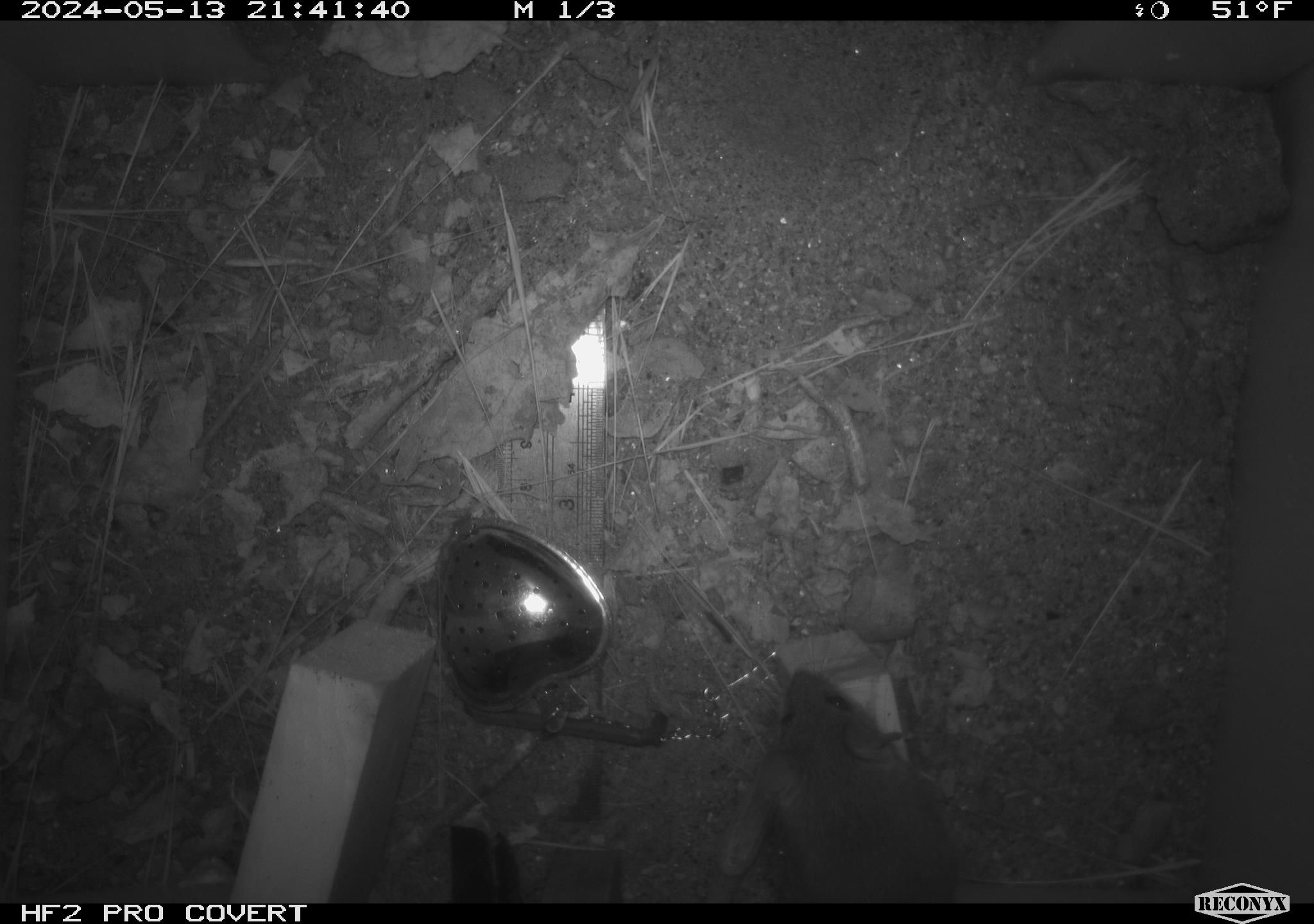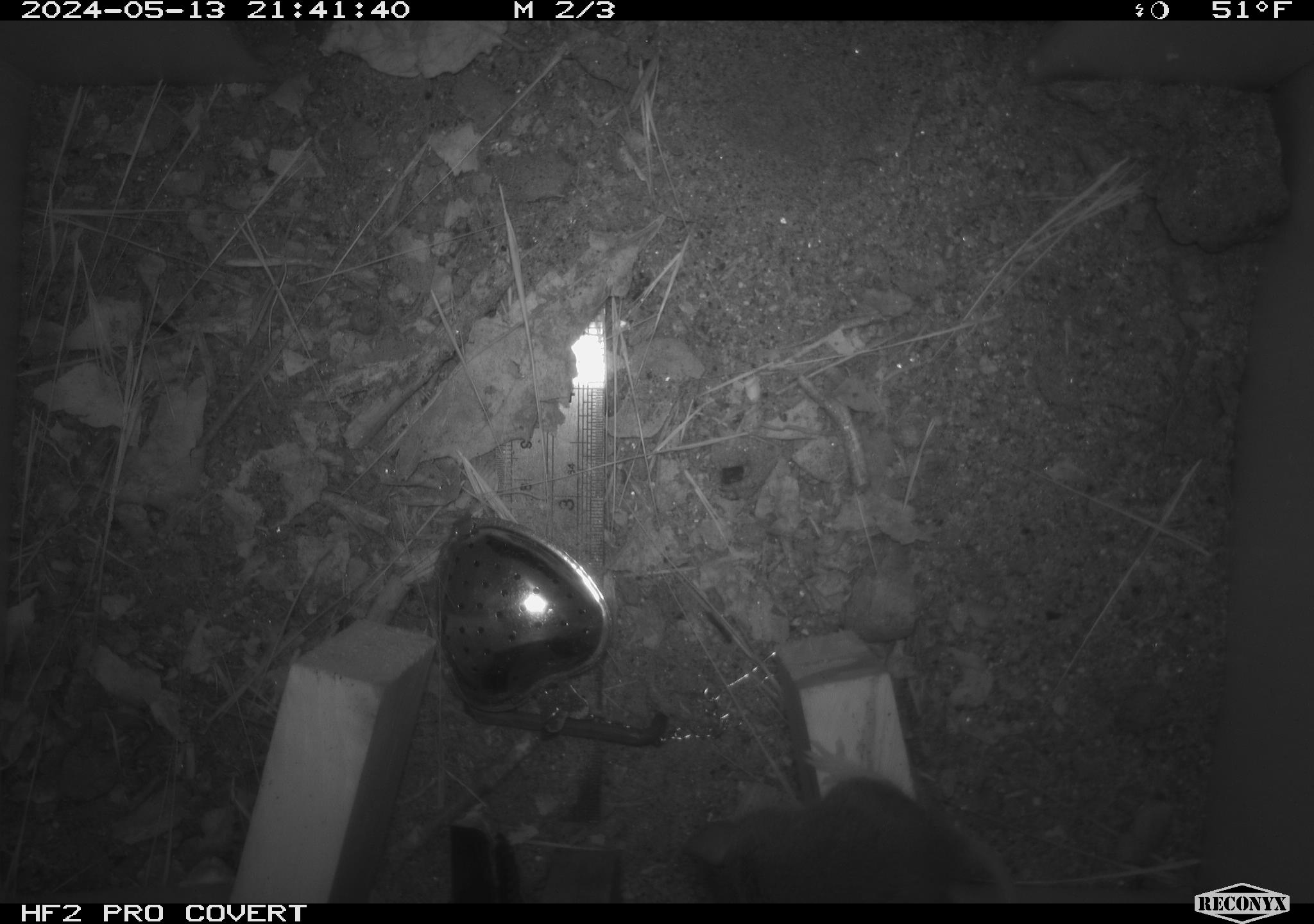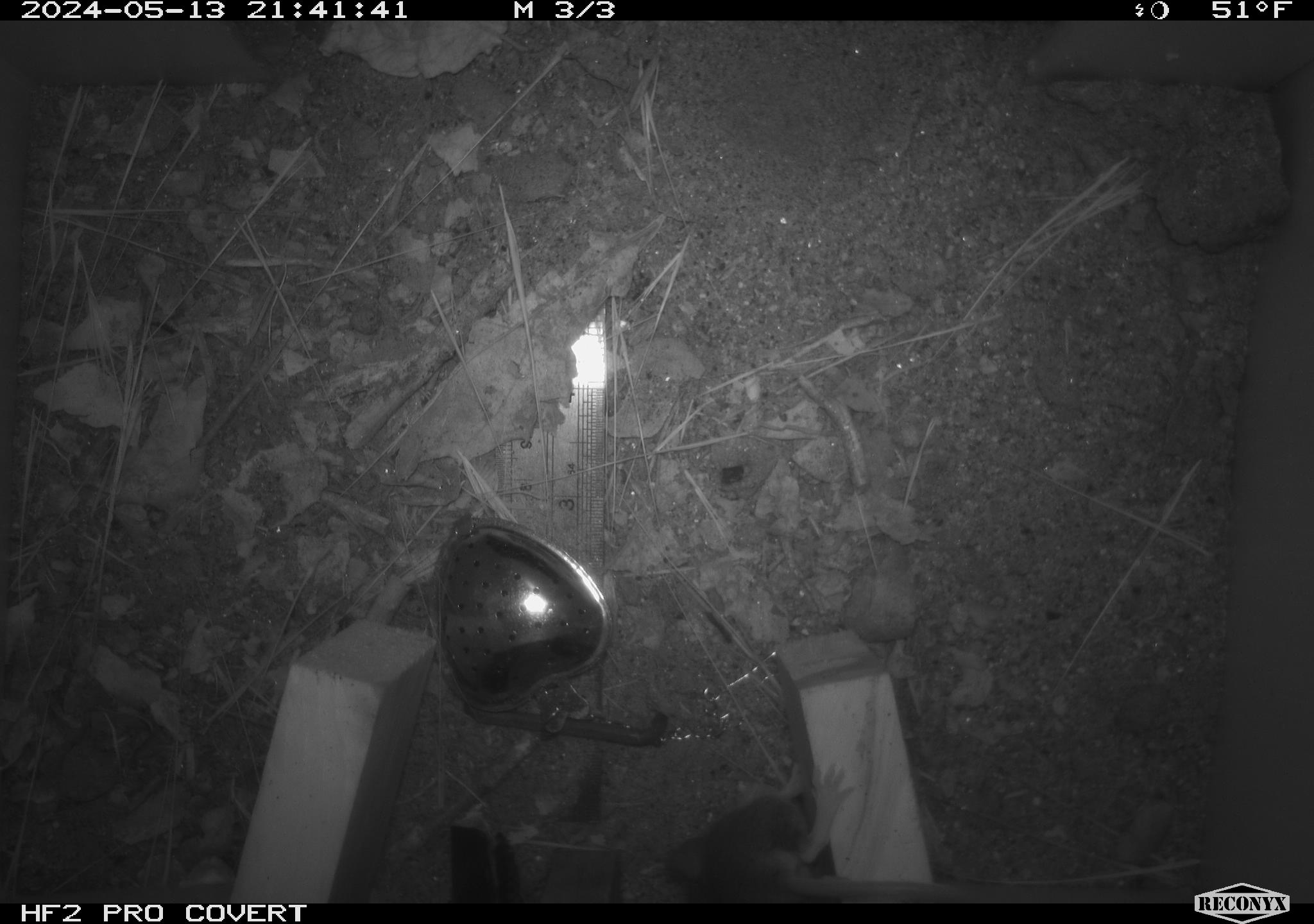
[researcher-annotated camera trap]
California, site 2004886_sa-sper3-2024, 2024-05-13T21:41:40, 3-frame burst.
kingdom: Animalia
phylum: Chordata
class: Mammalia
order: Rodentia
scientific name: Rodentia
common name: mouse species